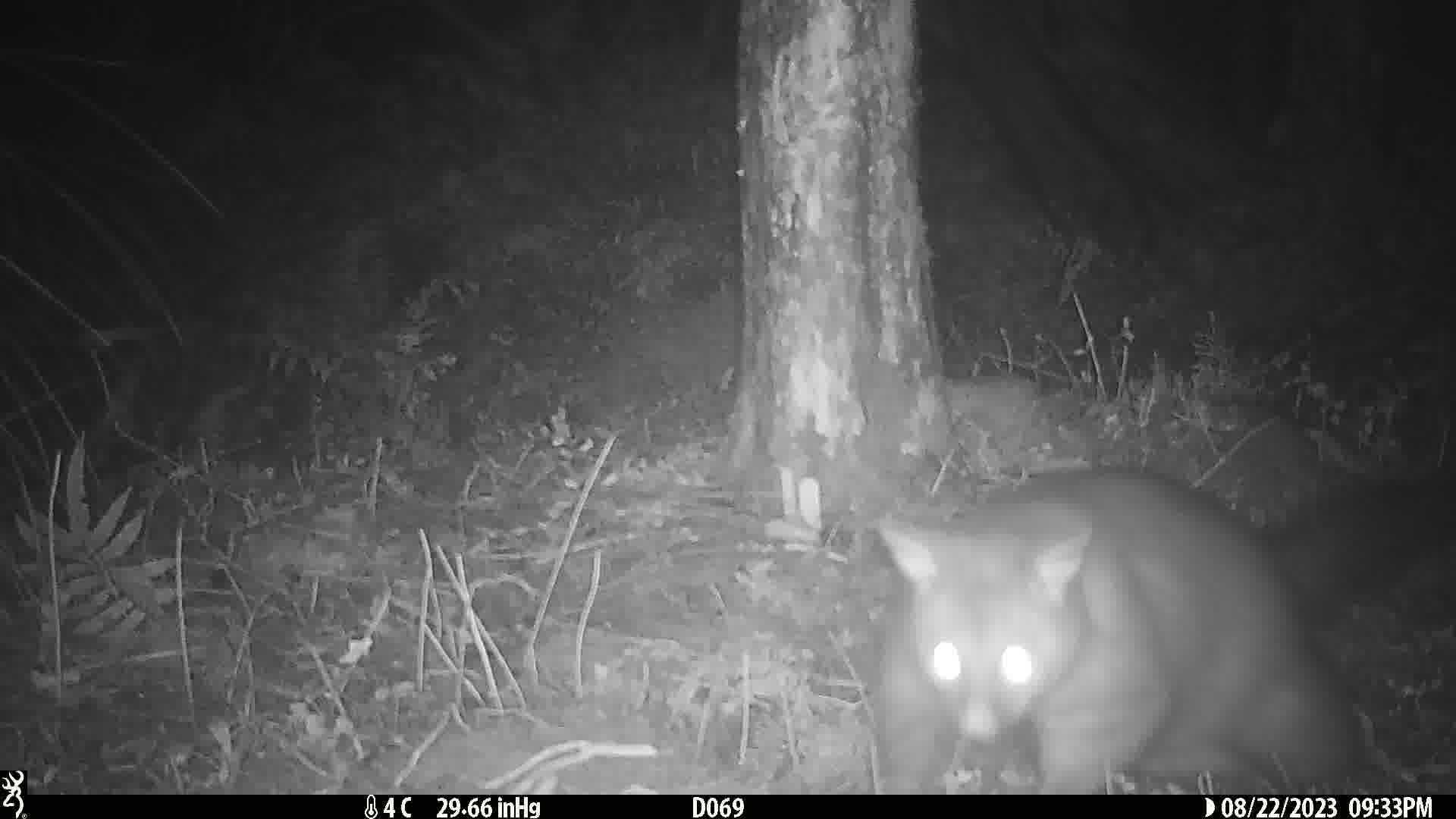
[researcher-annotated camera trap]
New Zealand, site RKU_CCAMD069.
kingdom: Animalia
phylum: Chordata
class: Mammalia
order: Diprotodontia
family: Phalangeridae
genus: Trichosurus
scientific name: Trichosurus vulpecula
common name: common brushtail possum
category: possum